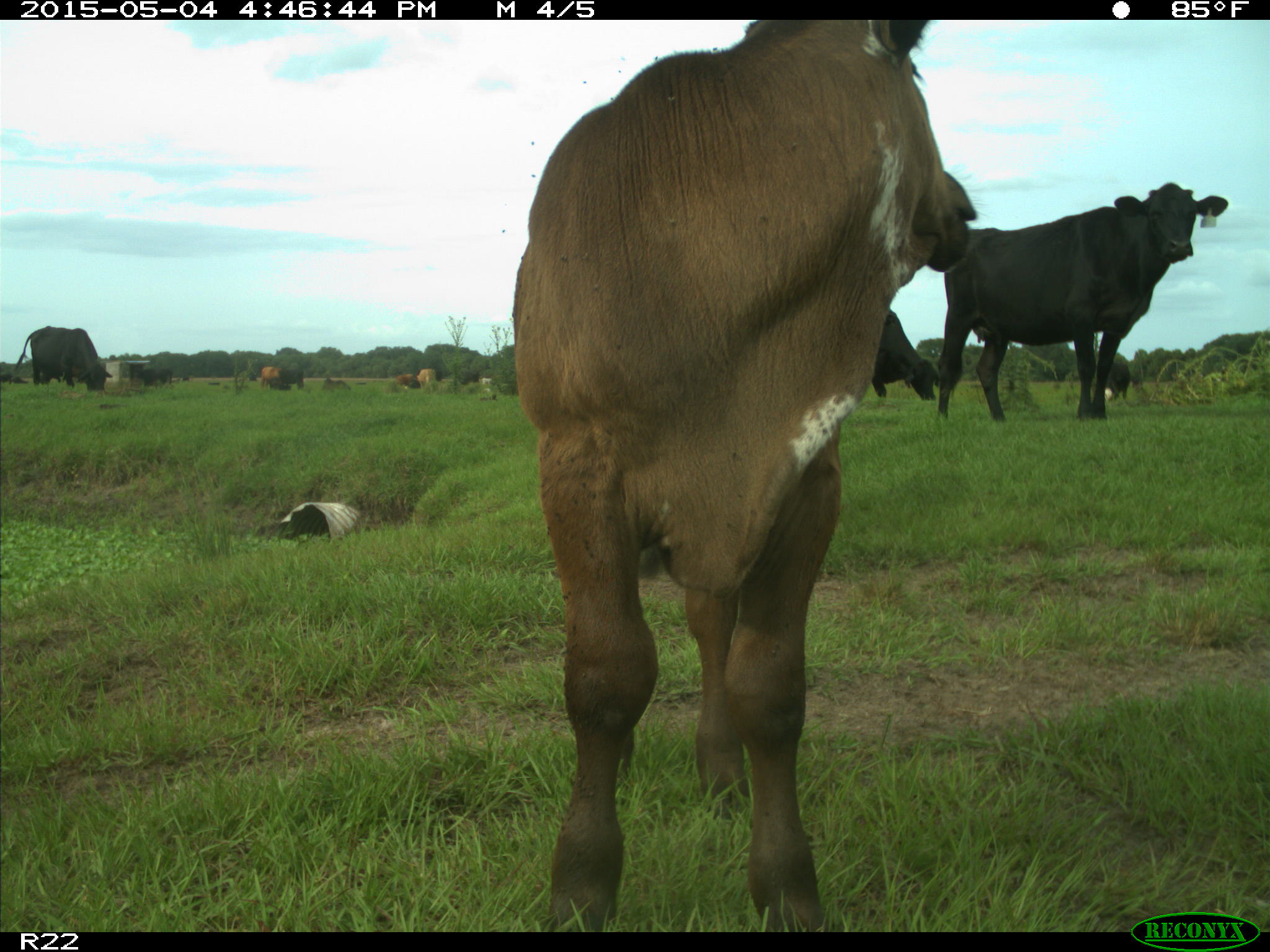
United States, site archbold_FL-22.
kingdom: Animalia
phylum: Chordata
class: Mammalia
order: Artiodactyla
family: Bovidae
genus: Bos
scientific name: Bos taurus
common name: domestic cow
Bos taurus (domestic cow).